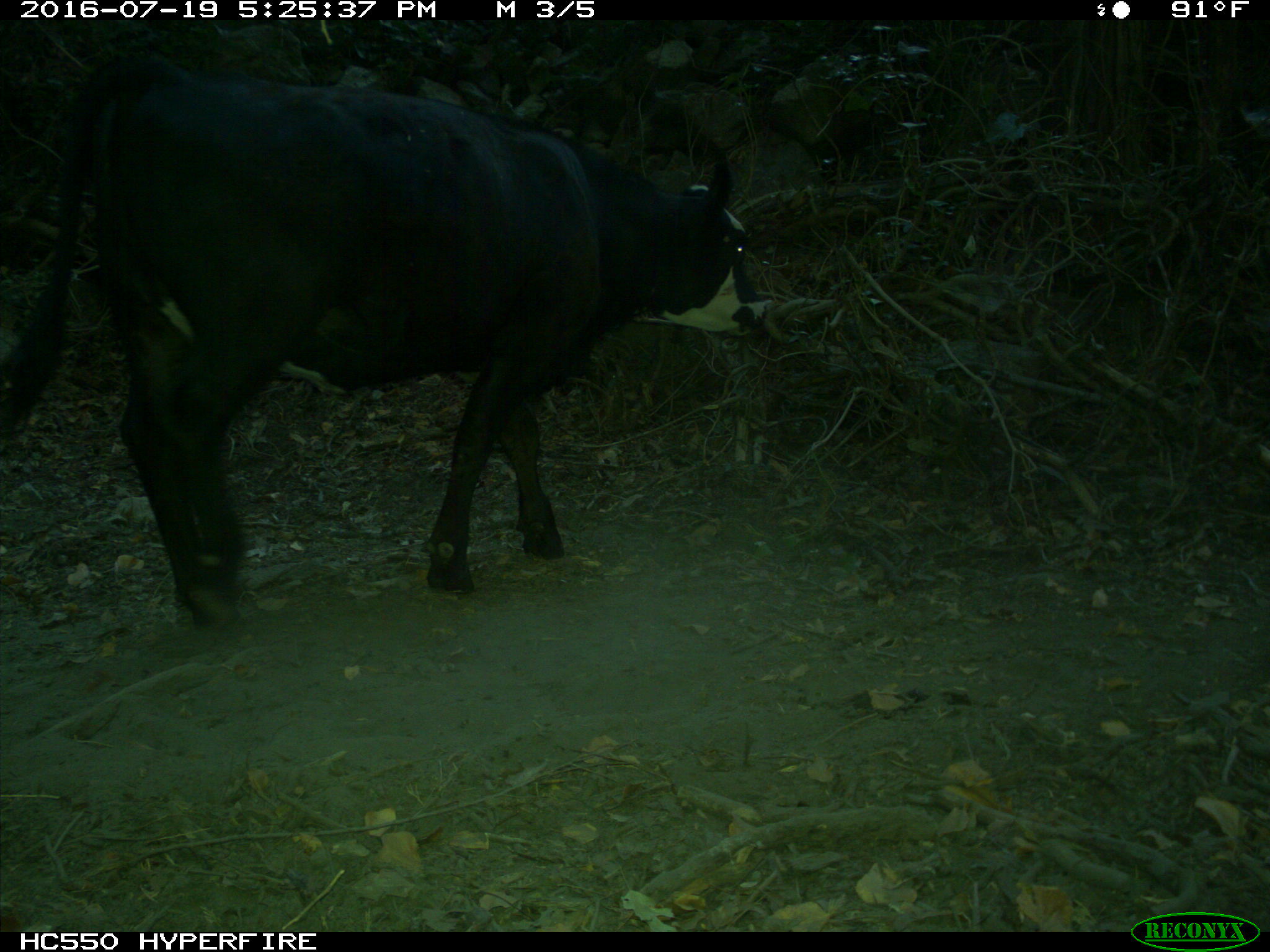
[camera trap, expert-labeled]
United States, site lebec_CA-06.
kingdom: Animalia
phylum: Chordata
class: Mammalia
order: Artiodactyla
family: Bovidae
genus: Bos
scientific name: Bos taurus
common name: domestic cow